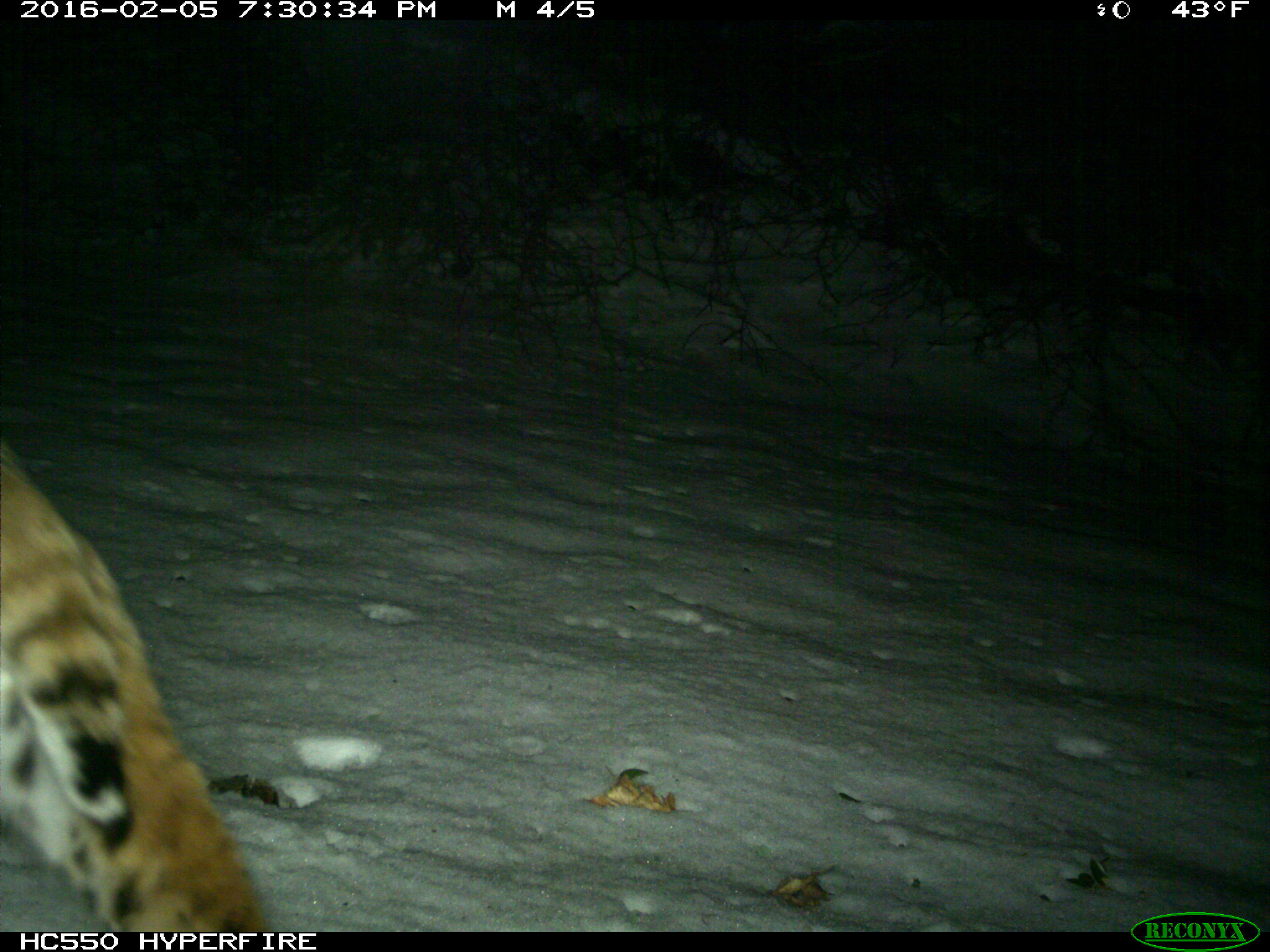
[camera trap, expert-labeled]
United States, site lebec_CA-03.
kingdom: Animalia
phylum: Chordata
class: Mammalia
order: Carnivora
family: Felidae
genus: Lynx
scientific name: Lynx rufus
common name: bobcat